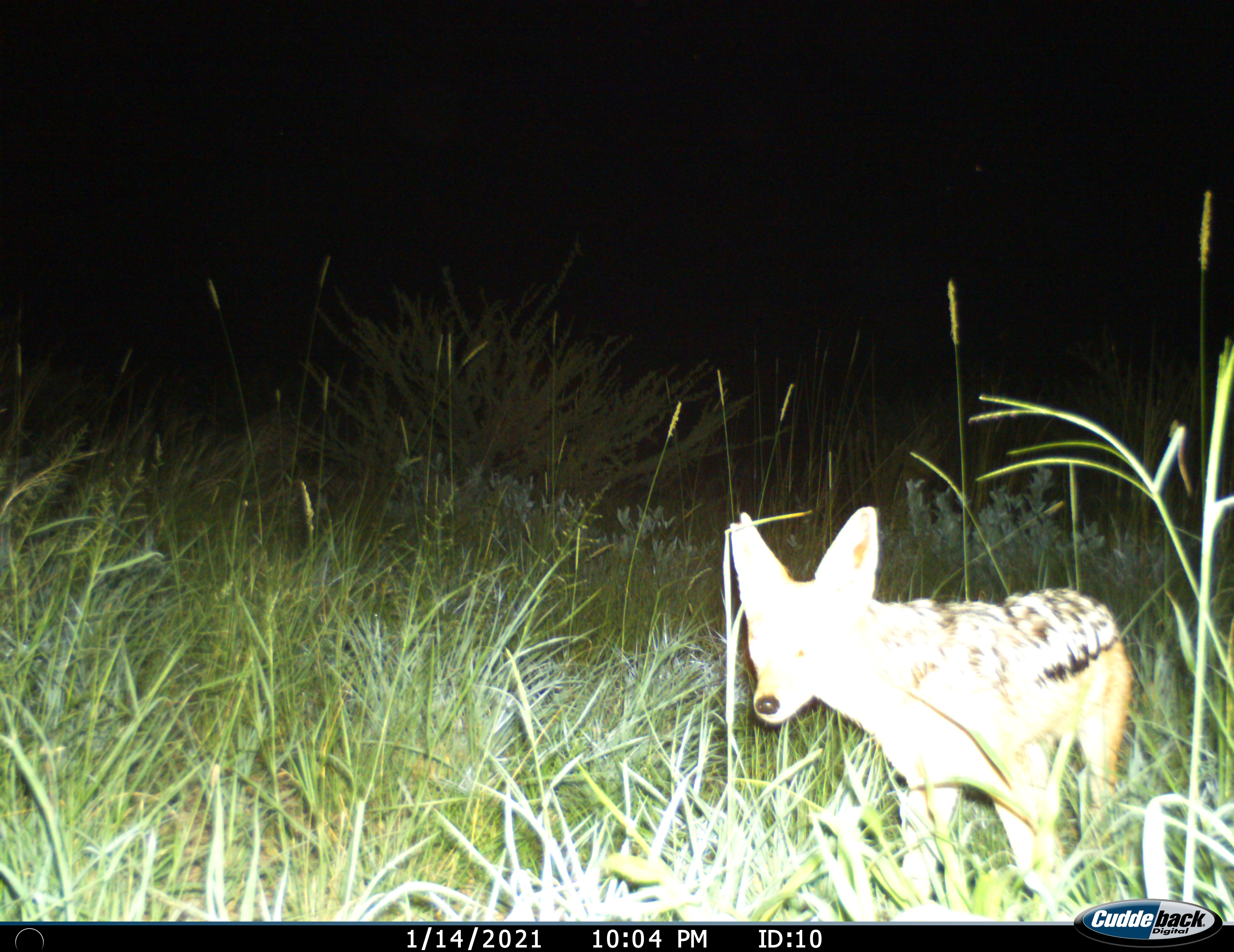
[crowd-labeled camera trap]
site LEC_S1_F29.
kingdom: Animalia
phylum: Chordata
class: Mammalia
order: Carnivora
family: Canidae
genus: Lupulella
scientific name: Lupulella mesomelas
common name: black-backed jackal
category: jackalblackbacked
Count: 1.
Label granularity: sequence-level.